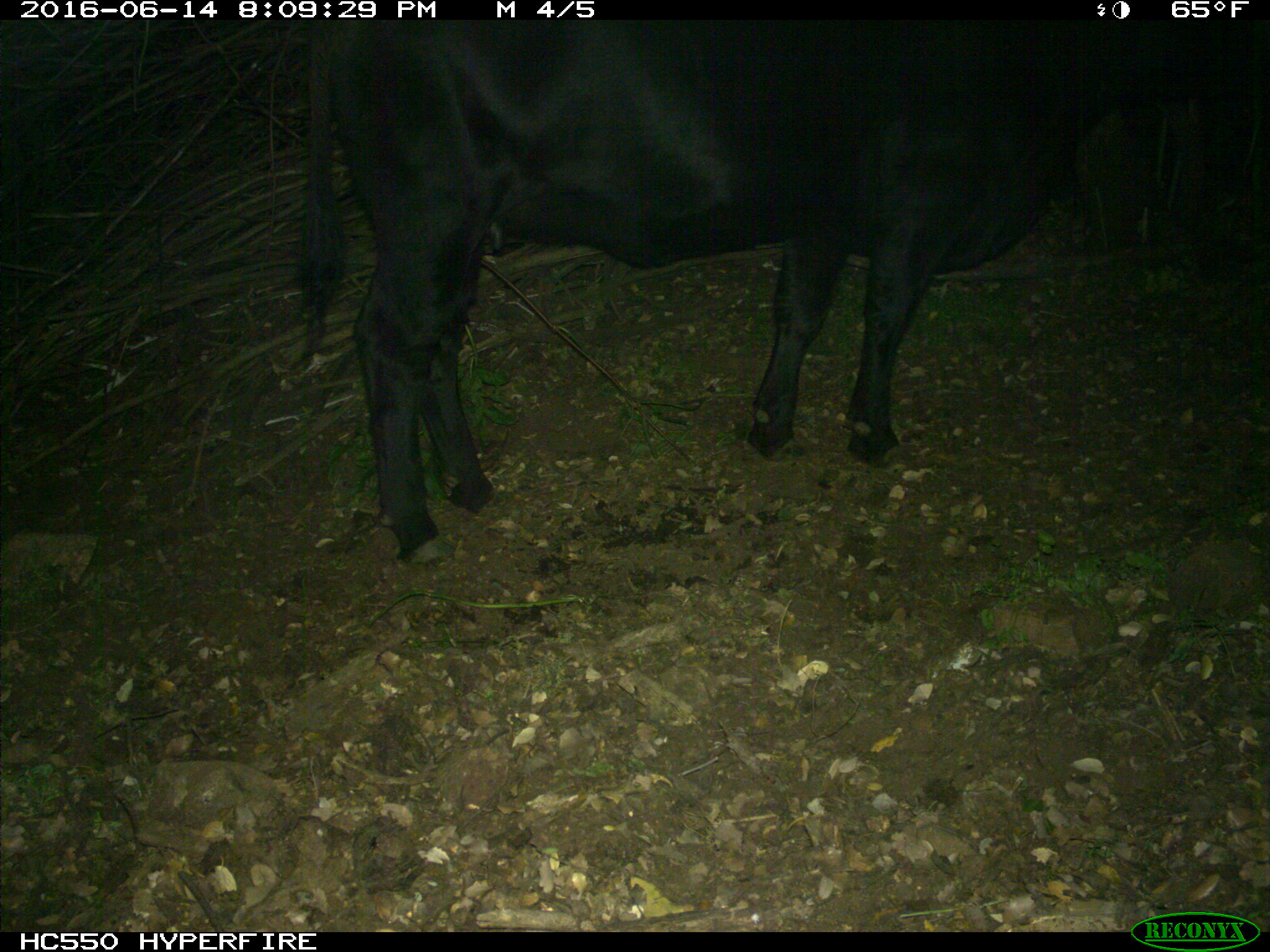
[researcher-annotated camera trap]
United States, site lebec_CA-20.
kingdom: Animalia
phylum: Chordata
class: Mammalia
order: Artiodactyla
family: Bovidae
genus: Bos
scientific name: Bos taurus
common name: domestic cow